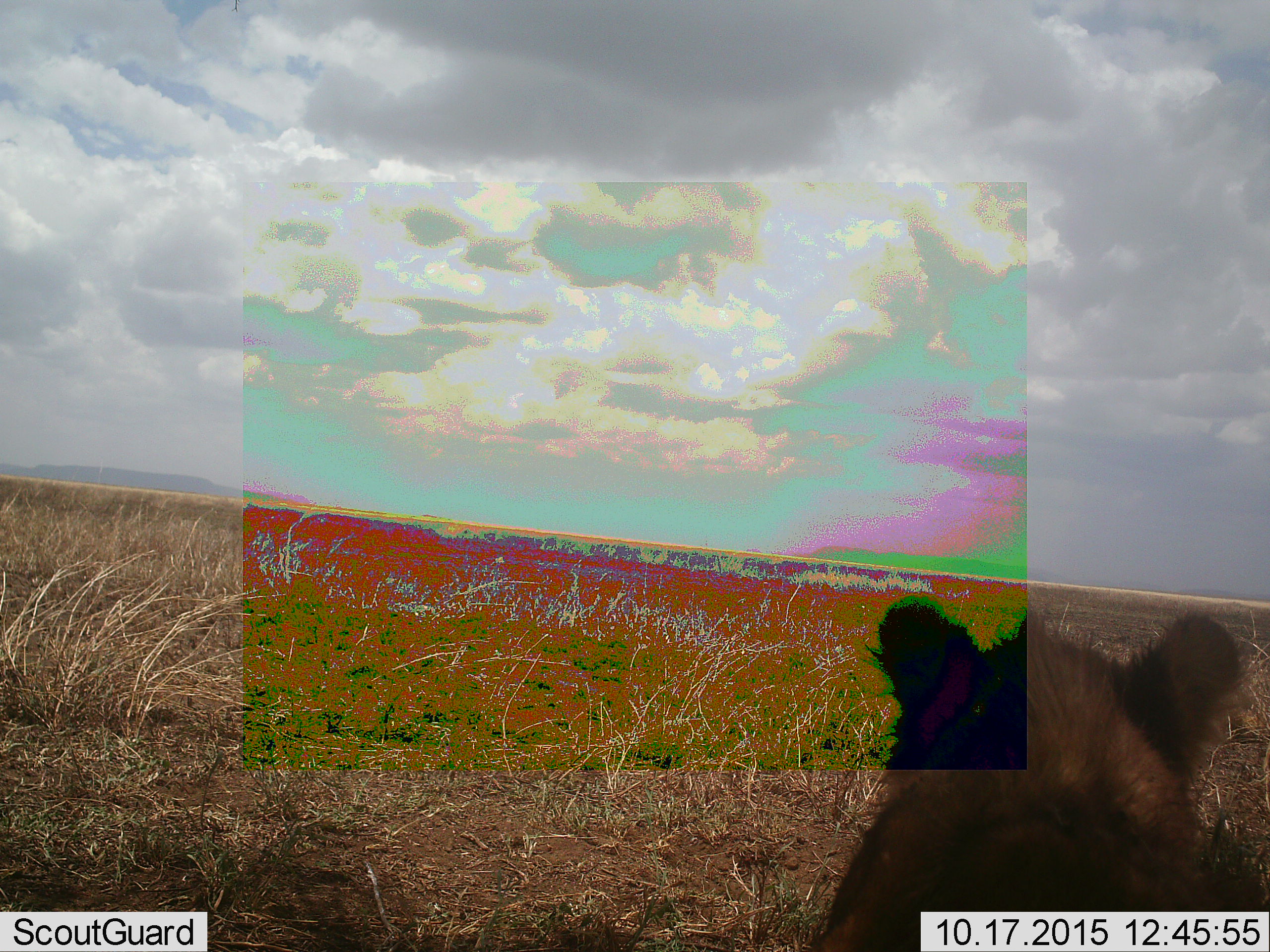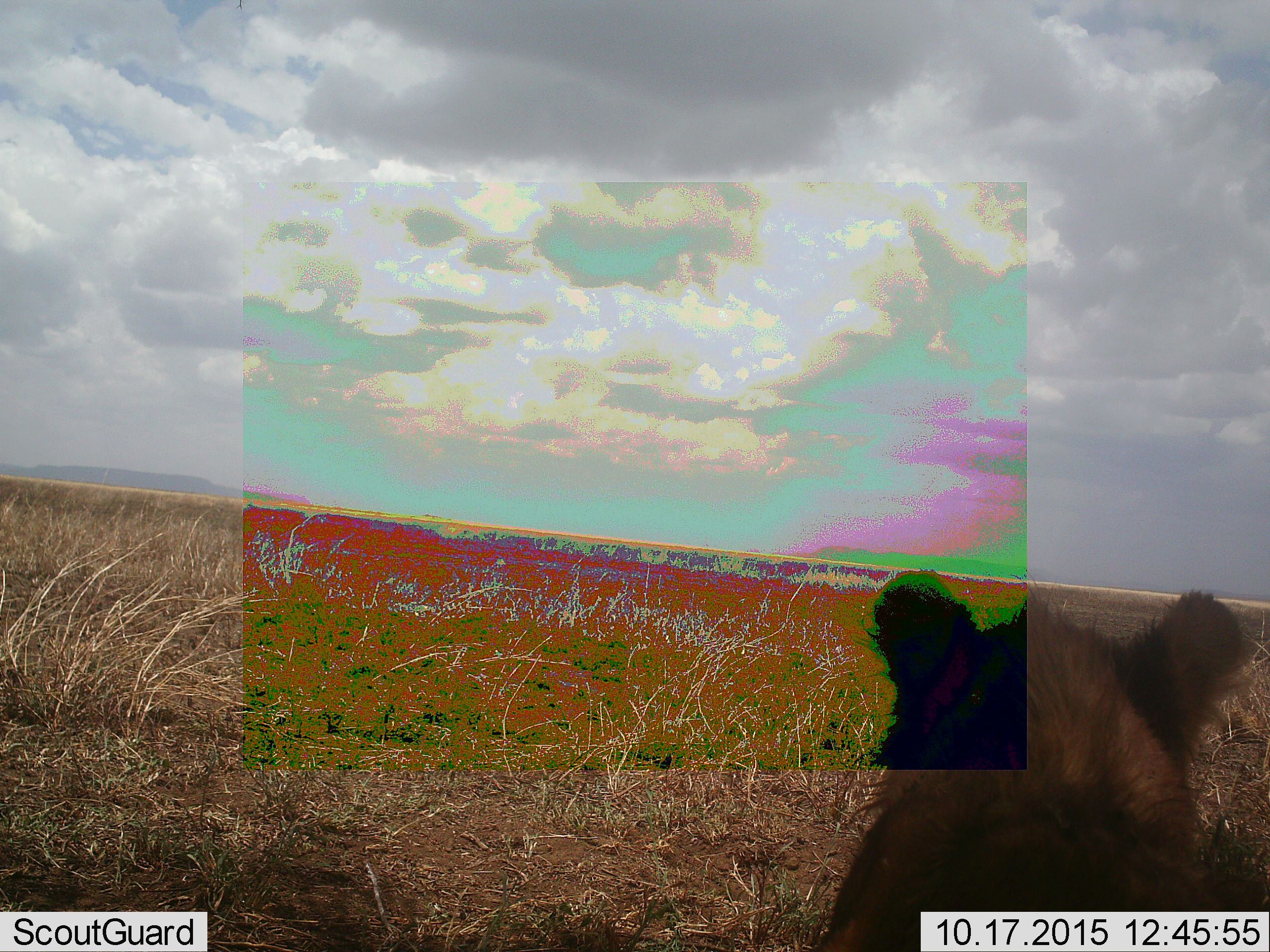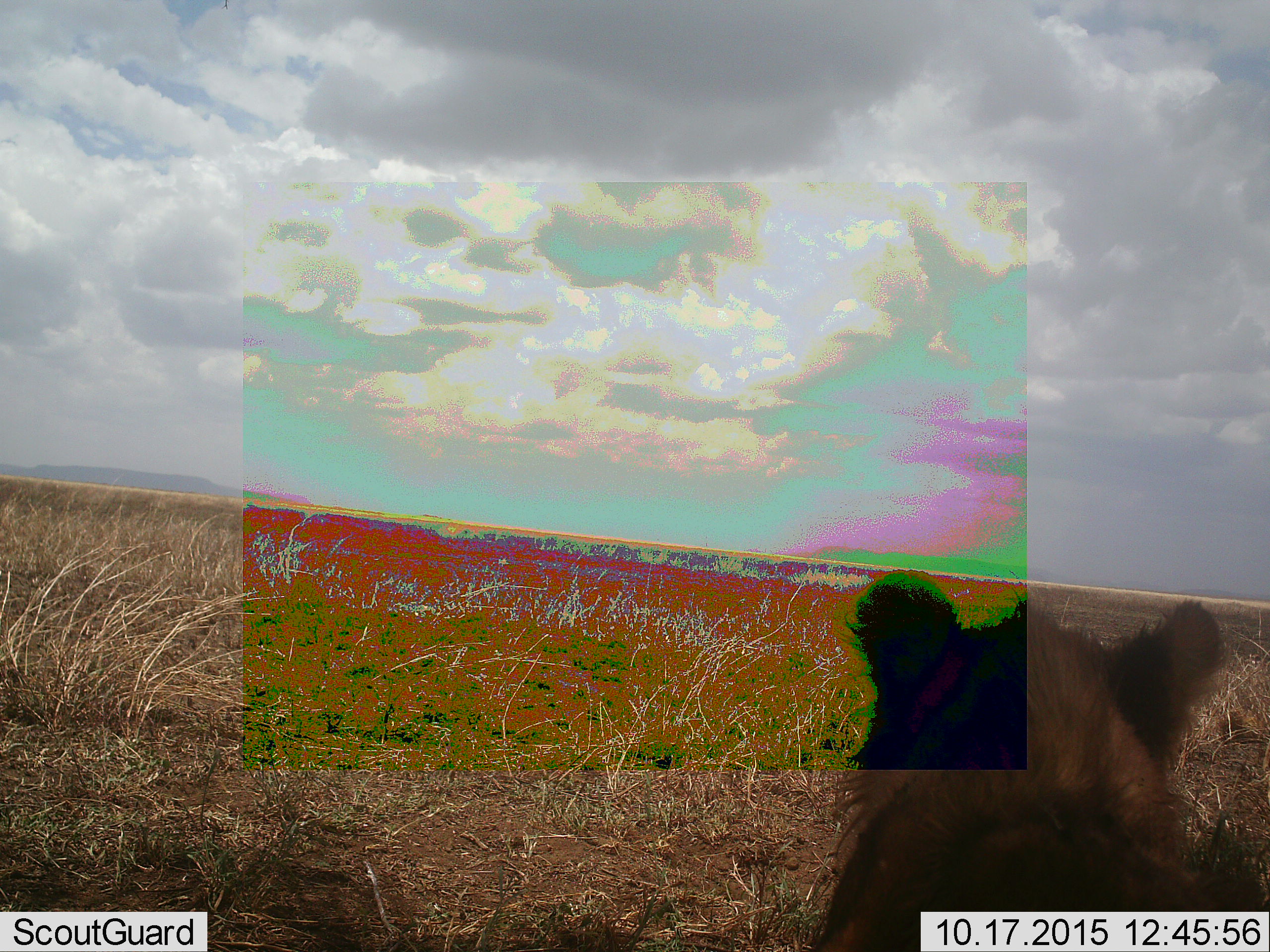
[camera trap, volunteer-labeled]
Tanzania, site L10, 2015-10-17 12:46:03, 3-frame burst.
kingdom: Animalia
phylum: Chordata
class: Mammalia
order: Carnivora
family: Hyaenidae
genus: Crocuta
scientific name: Crocuta crocuta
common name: spotted hyena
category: hyenaspotted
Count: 1.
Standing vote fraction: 40%.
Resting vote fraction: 40%.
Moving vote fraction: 20%.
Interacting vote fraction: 0%.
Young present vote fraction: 0%.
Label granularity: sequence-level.